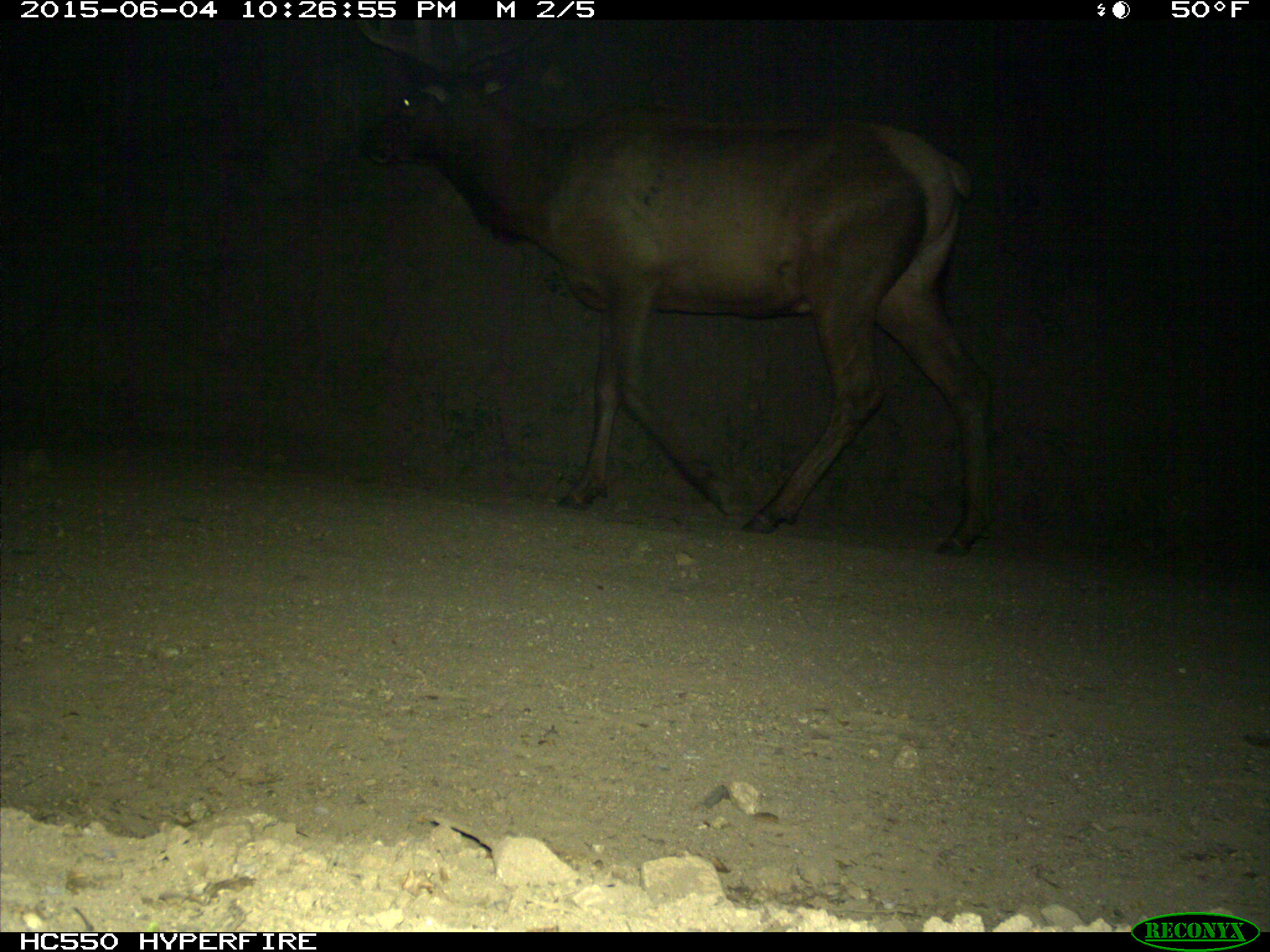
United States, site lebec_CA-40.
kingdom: Animalia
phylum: Chordata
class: Mammalia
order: Artiodactyla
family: Cervidae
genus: Cervus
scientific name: Cervus canadensis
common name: elk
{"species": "Cervus canadensis (elk)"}